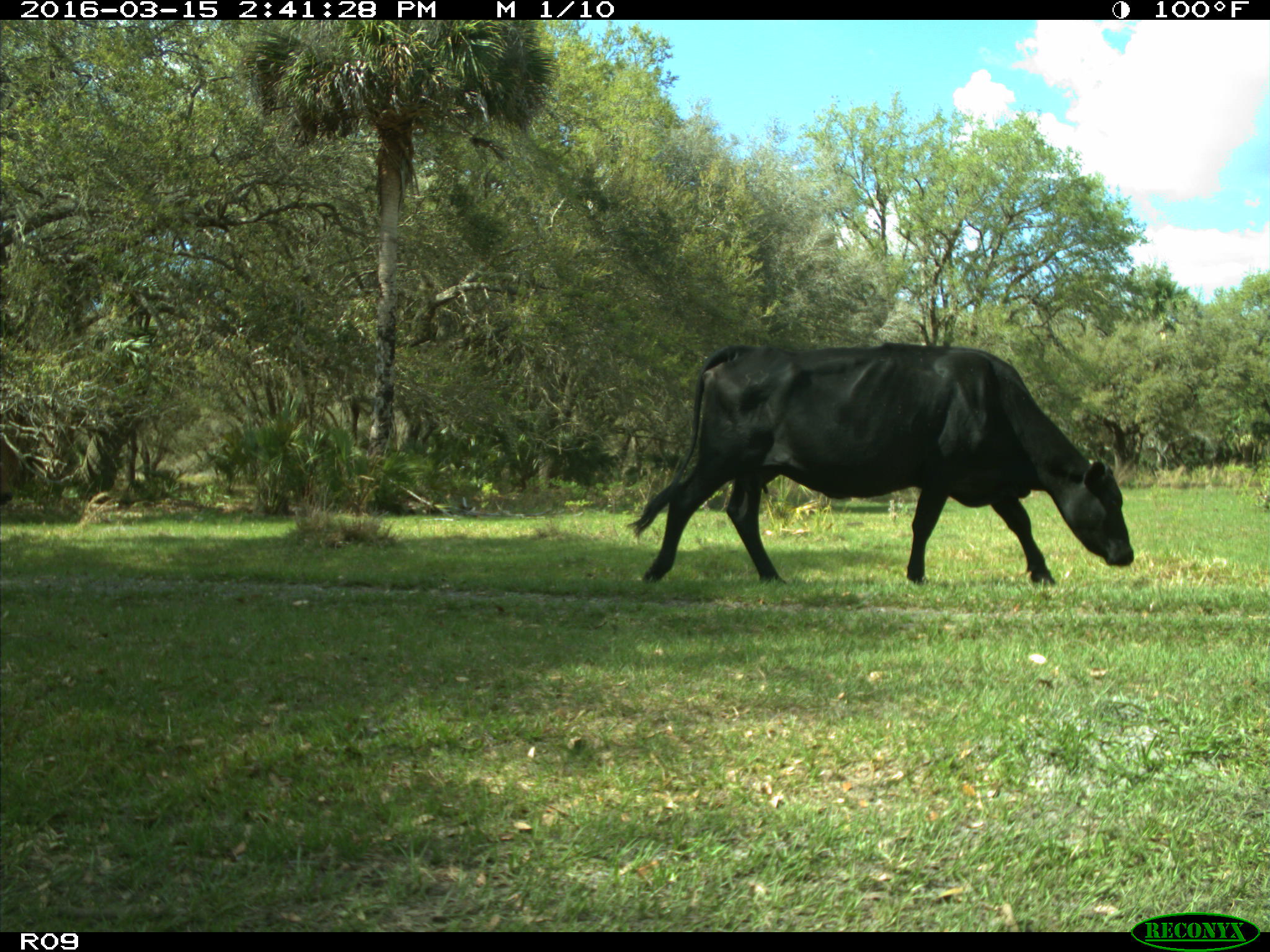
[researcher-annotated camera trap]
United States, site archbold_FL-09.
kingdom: Animalia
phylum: Chordata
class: Mammalia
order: Artiodactyla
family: Bovidae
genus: Bos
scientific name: Bos taurus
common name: domestic cow